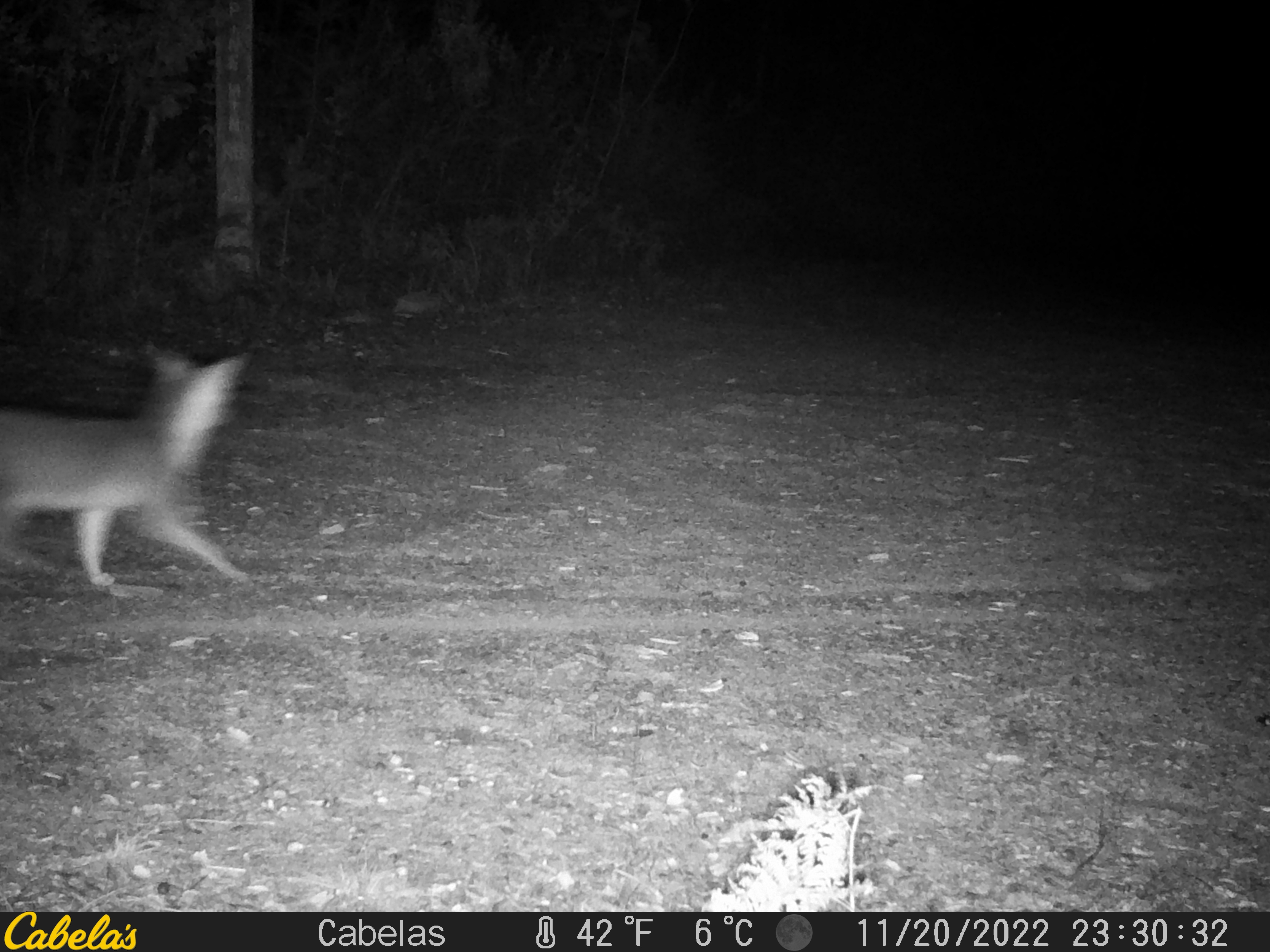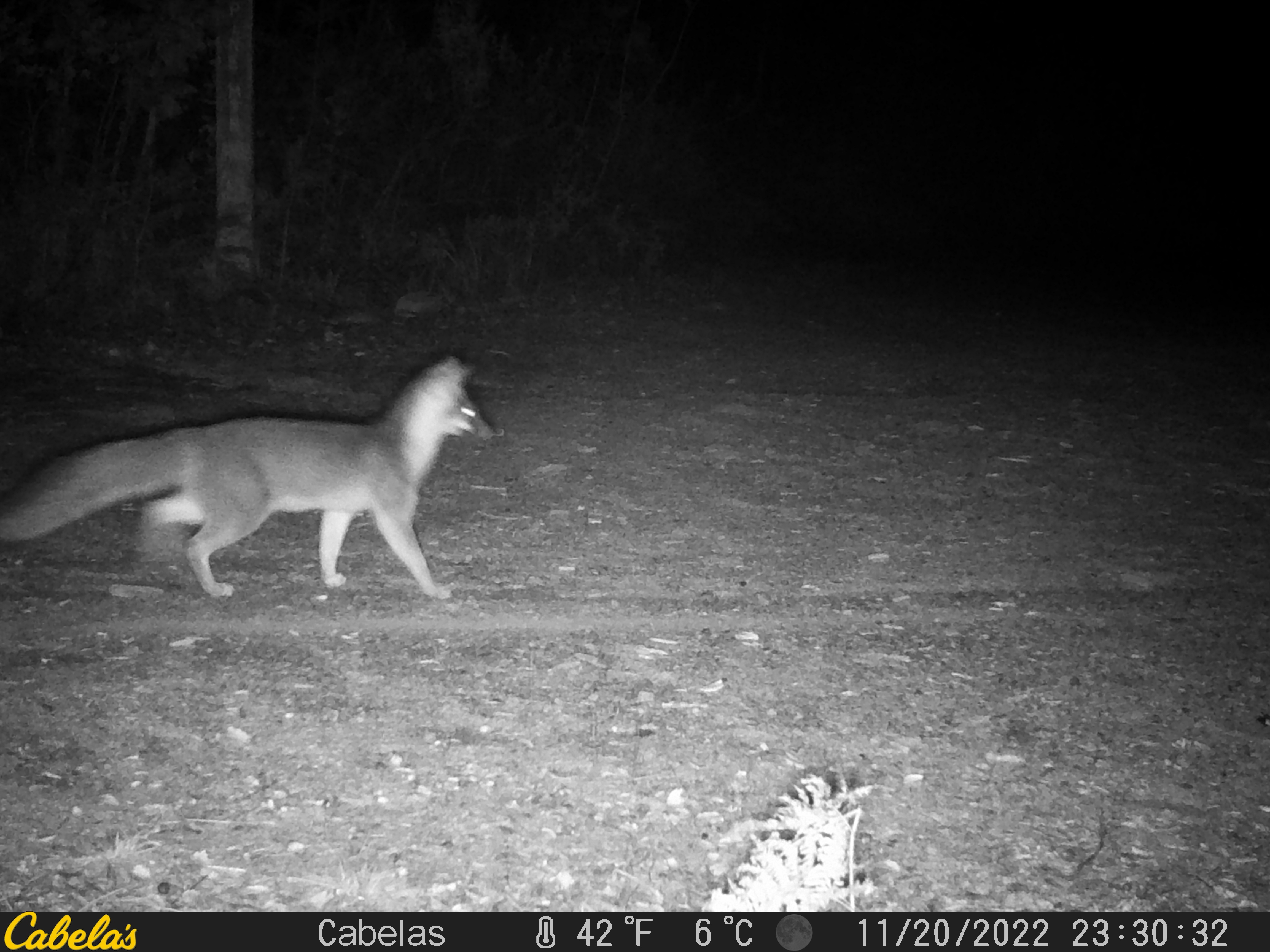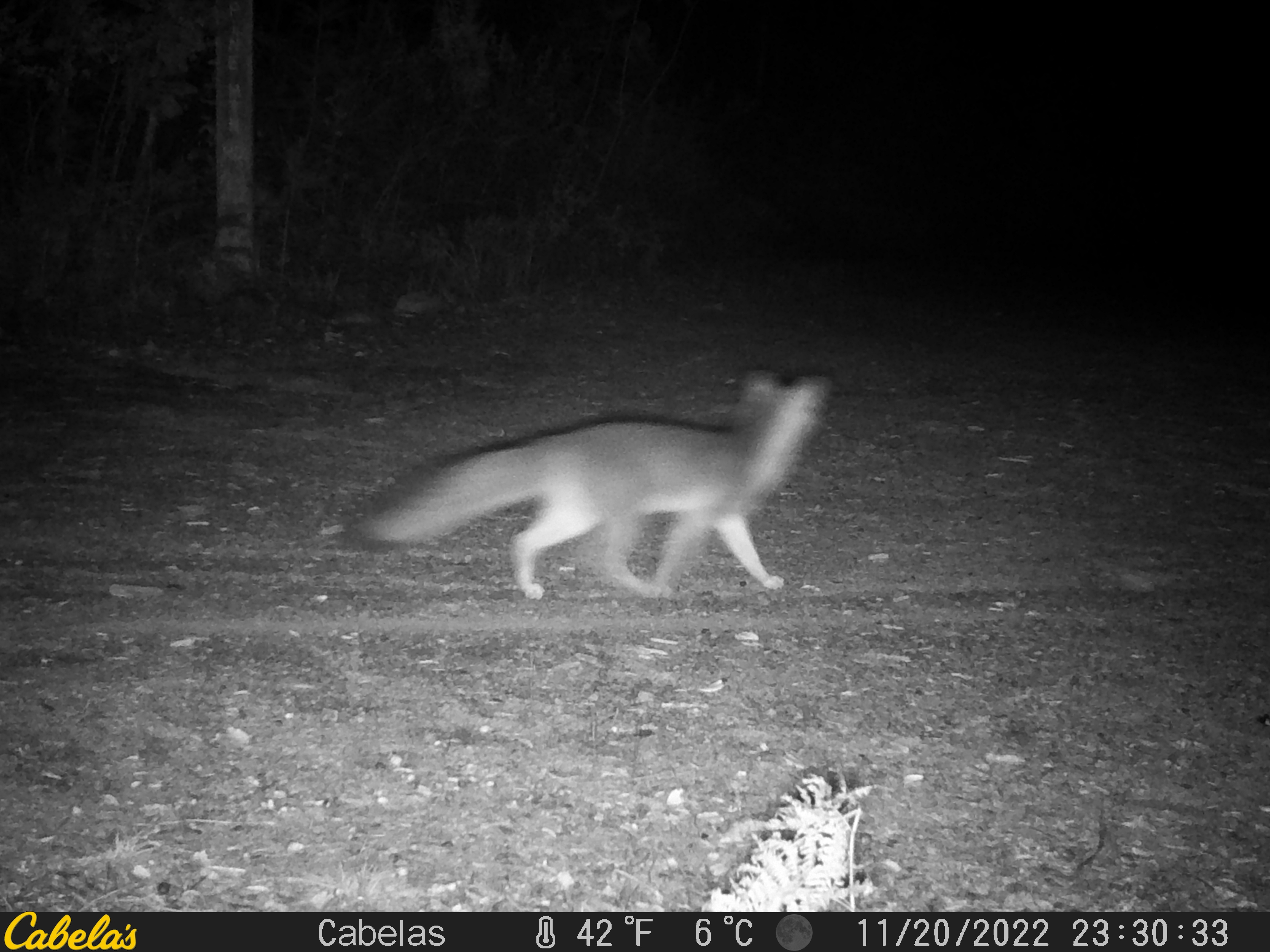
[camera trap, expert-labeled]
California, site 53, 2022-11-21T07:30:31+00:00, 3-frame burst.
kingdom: Animalia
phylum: Chordata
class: Mammalia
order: Carnivora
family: Canidae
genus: Urocyon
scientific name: Urocyon cinereoargenteus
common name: gray fox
Gray fox (Urocyon cinereoargenteus).